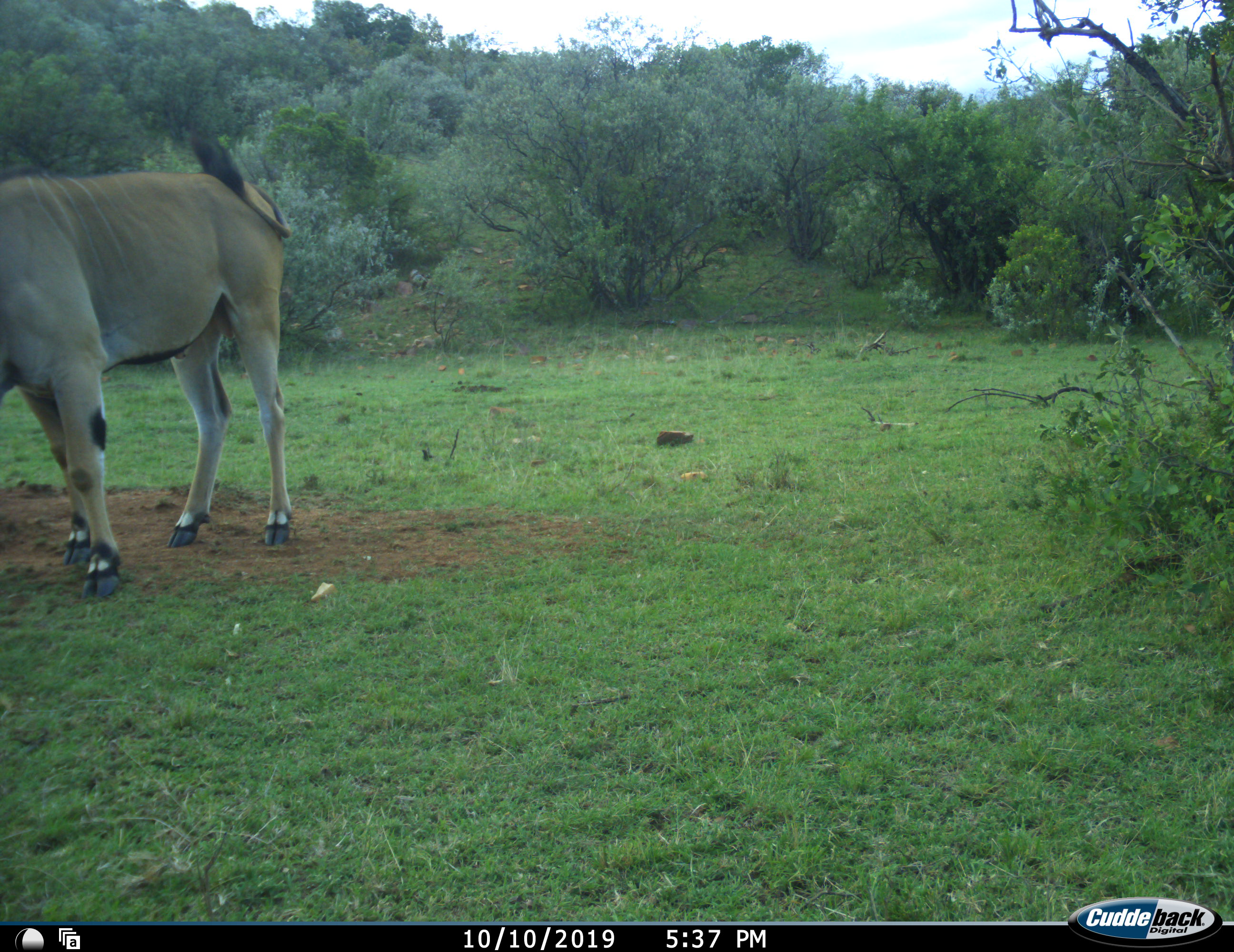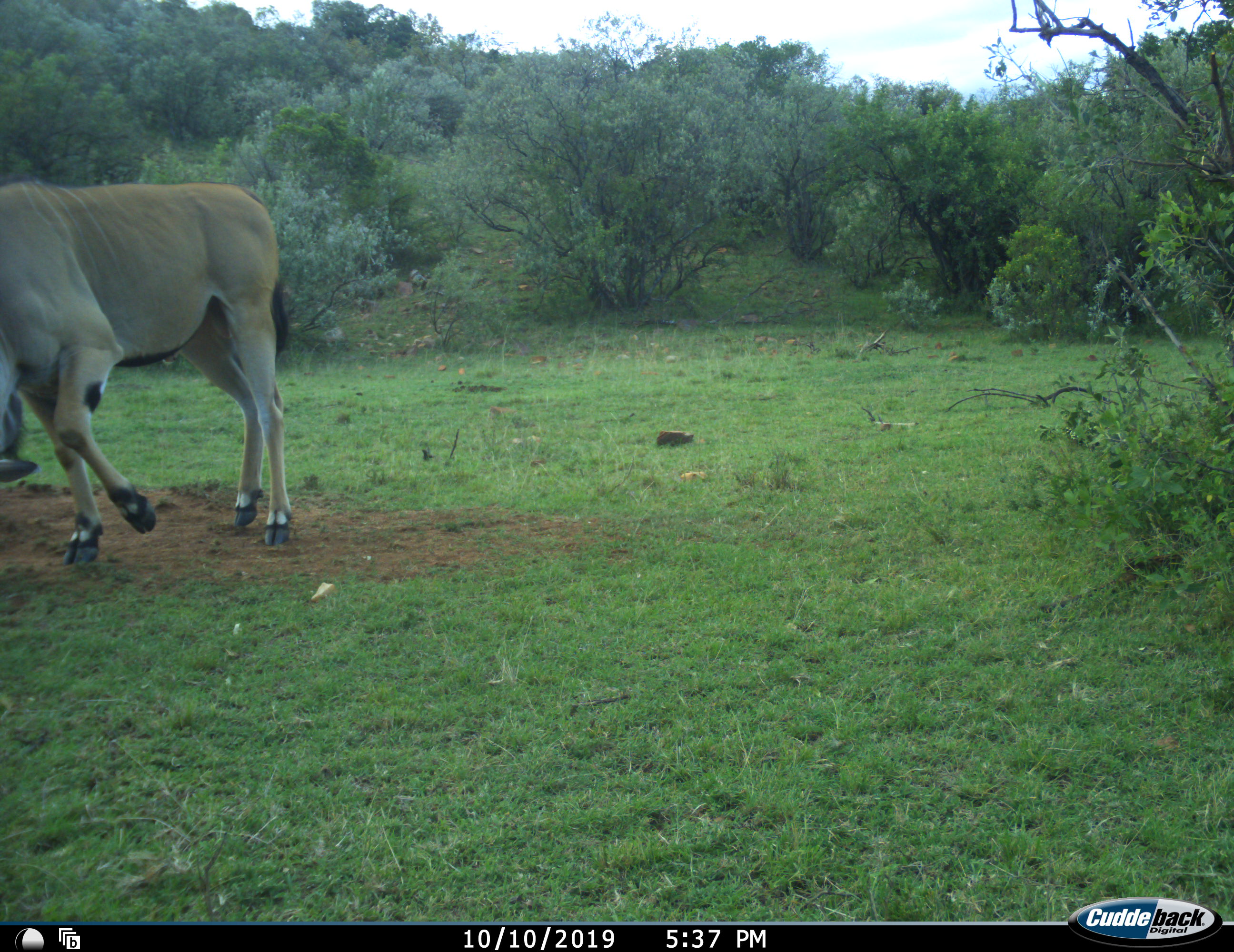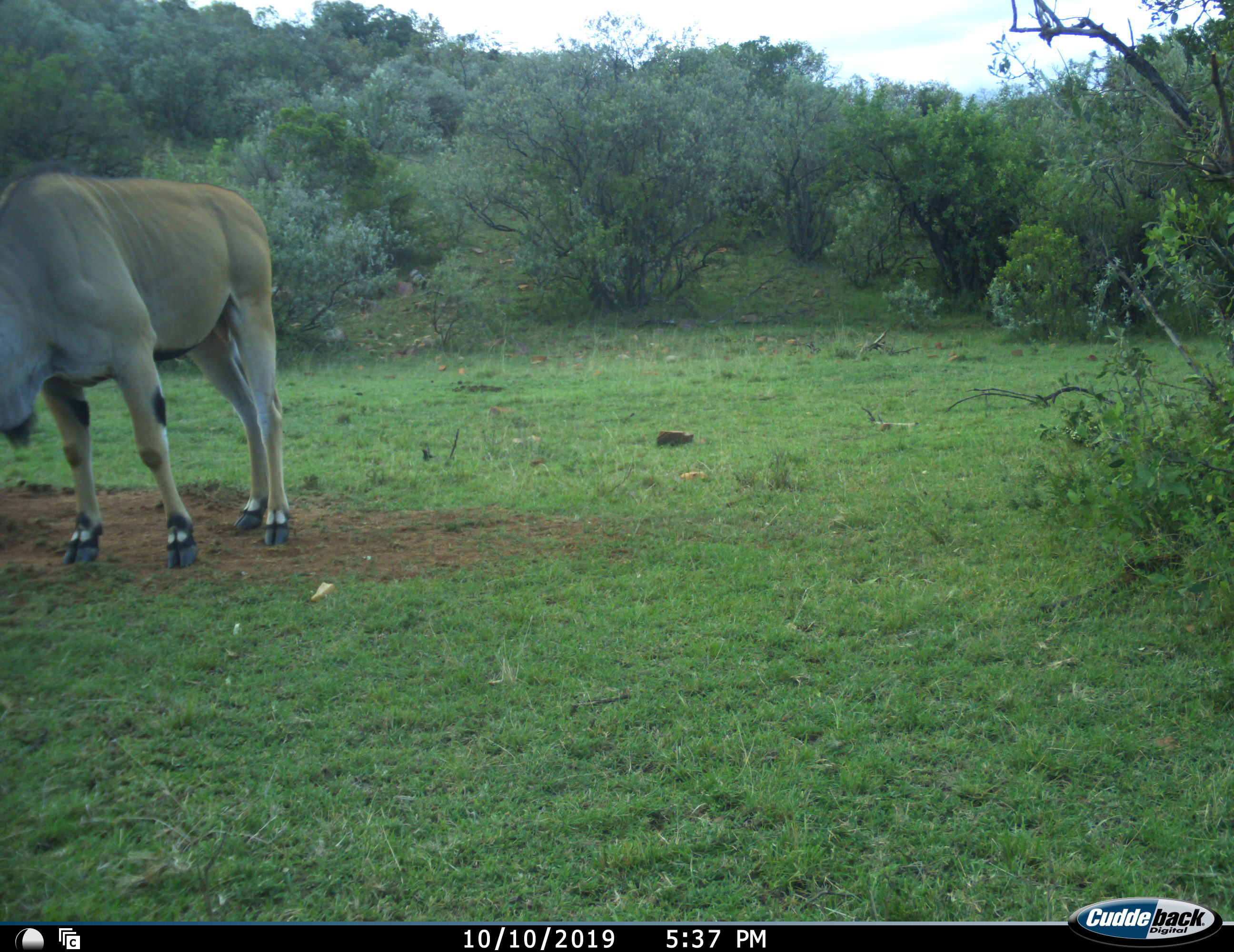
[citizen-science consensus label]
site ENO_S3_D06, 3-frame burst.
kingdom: Animalia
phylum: Chordata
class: Mammalia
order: Artiodactyla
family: Bovidae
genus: Tragelaphus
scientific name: Tragelaphus oryx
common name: eland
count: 1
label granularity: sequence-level